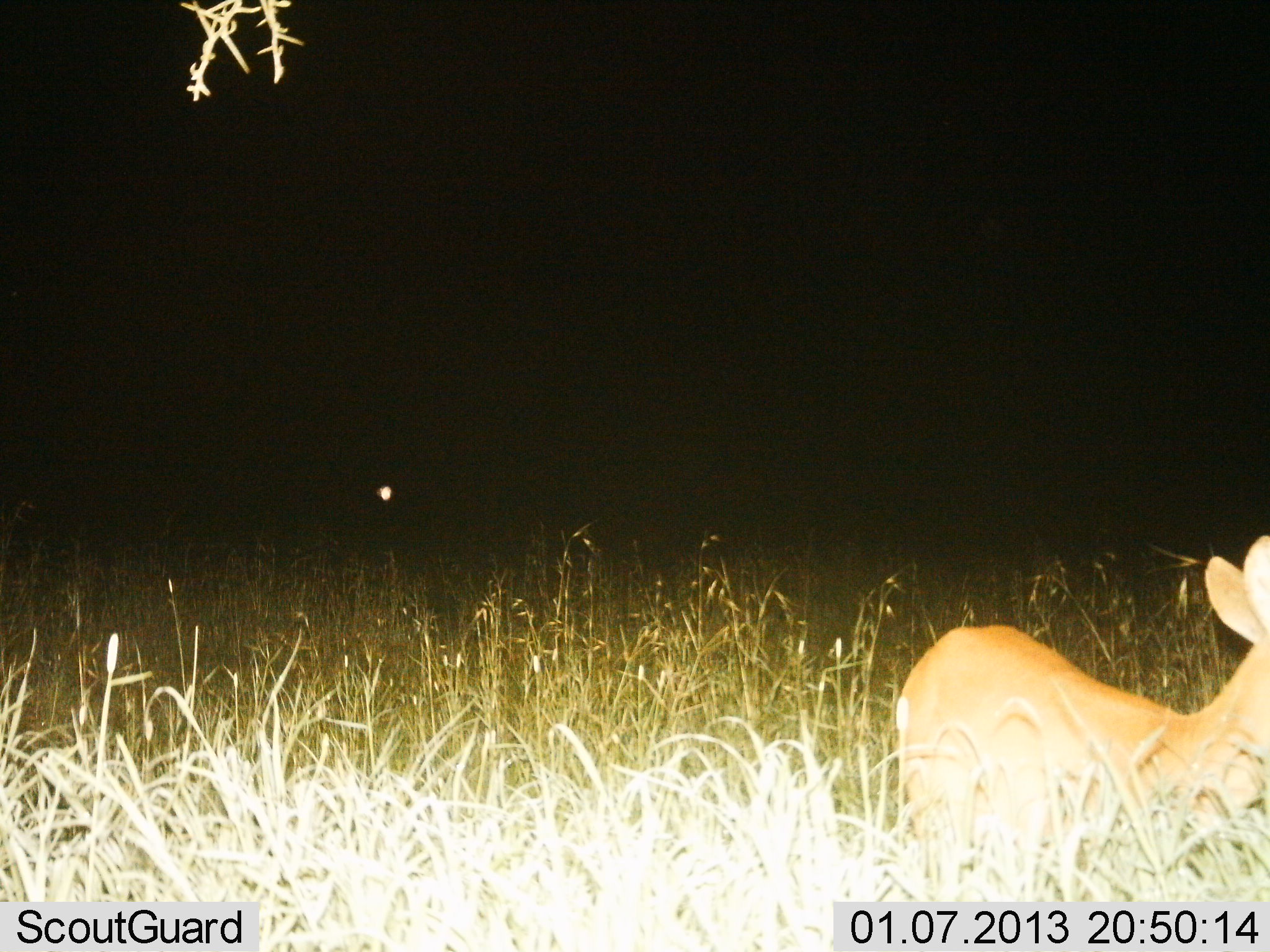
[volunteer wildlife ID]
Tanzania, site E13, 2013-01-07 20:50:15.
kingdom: Animalia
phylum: Chordata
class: Mammalia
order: Artiodactyla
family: Bovidae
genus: Redunca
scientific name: Redunca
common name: reedbuck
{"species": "reedbuck (Redunca)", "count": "1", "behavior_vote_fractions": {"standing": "78%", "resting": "11%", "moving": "11%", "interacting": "0%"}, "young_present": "0%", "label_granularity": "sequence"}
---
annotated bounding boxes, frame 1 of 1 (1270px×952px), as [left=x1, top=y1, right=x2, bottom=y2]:
animal: [left=891, top=537, right=1267, bottom=876]